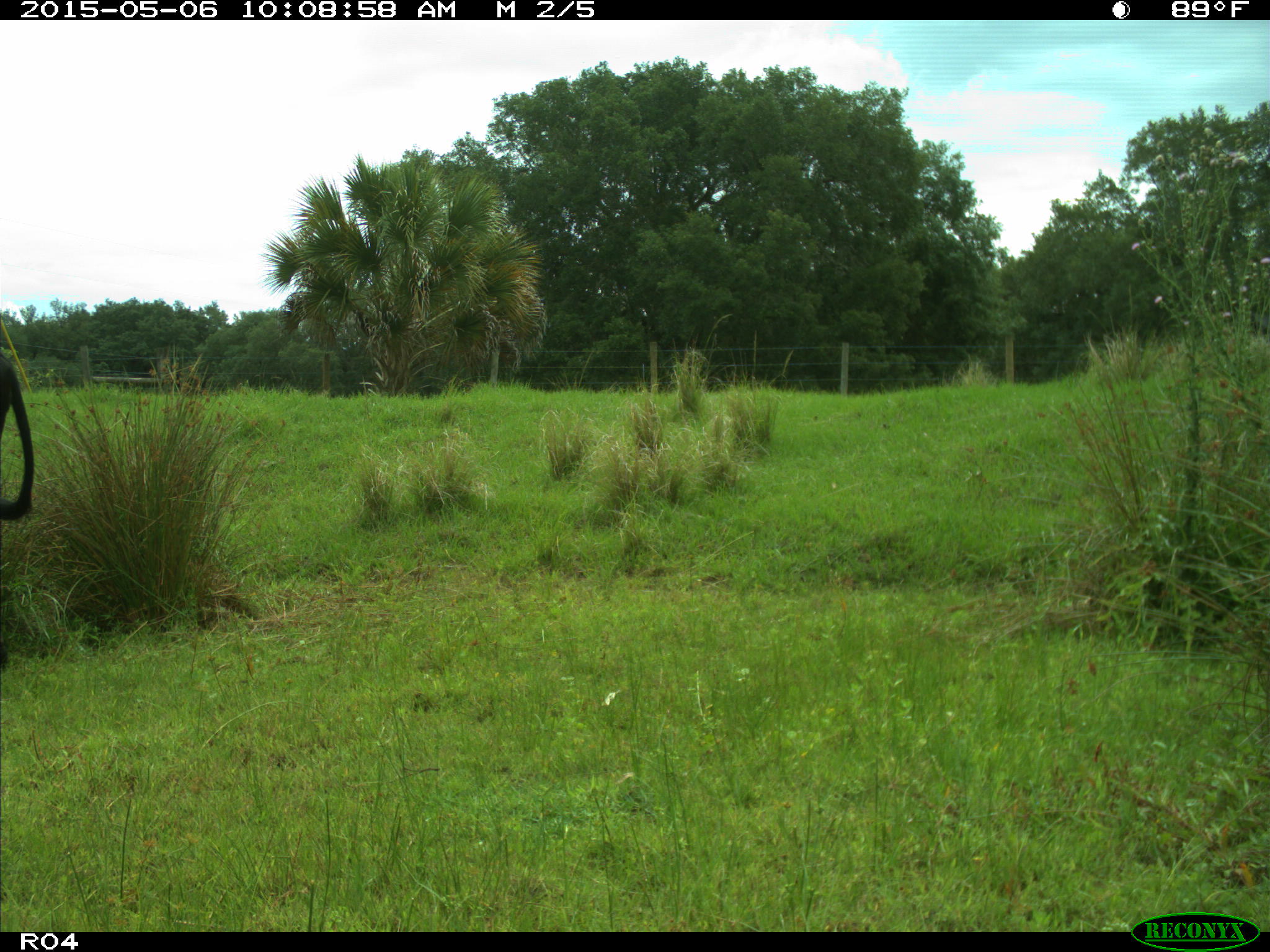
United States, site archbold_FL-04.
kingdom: Animalia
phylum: Chordata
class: Mammalia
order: Artiodactyla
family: Bovidae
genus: Bos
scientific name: Bos taurus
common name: domestic cow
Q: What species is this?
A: Bos taurus (domestic cow).